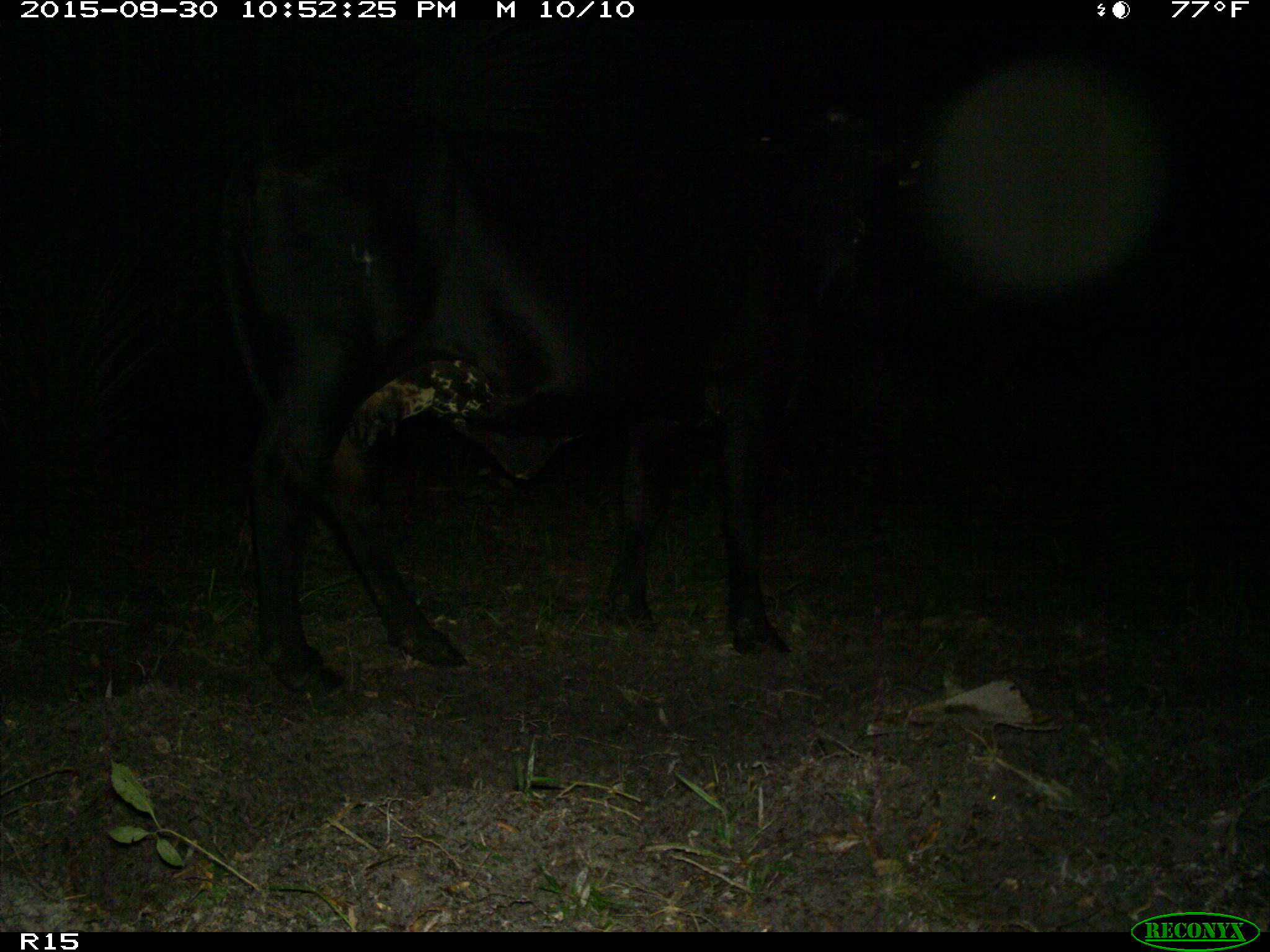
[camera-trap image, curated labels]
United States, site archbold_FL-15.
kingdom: Animalia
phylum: Chordata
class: Mammalia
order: Artiodactyla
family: Bovidae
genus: Bos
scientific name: Bos taurus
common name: domestic cow